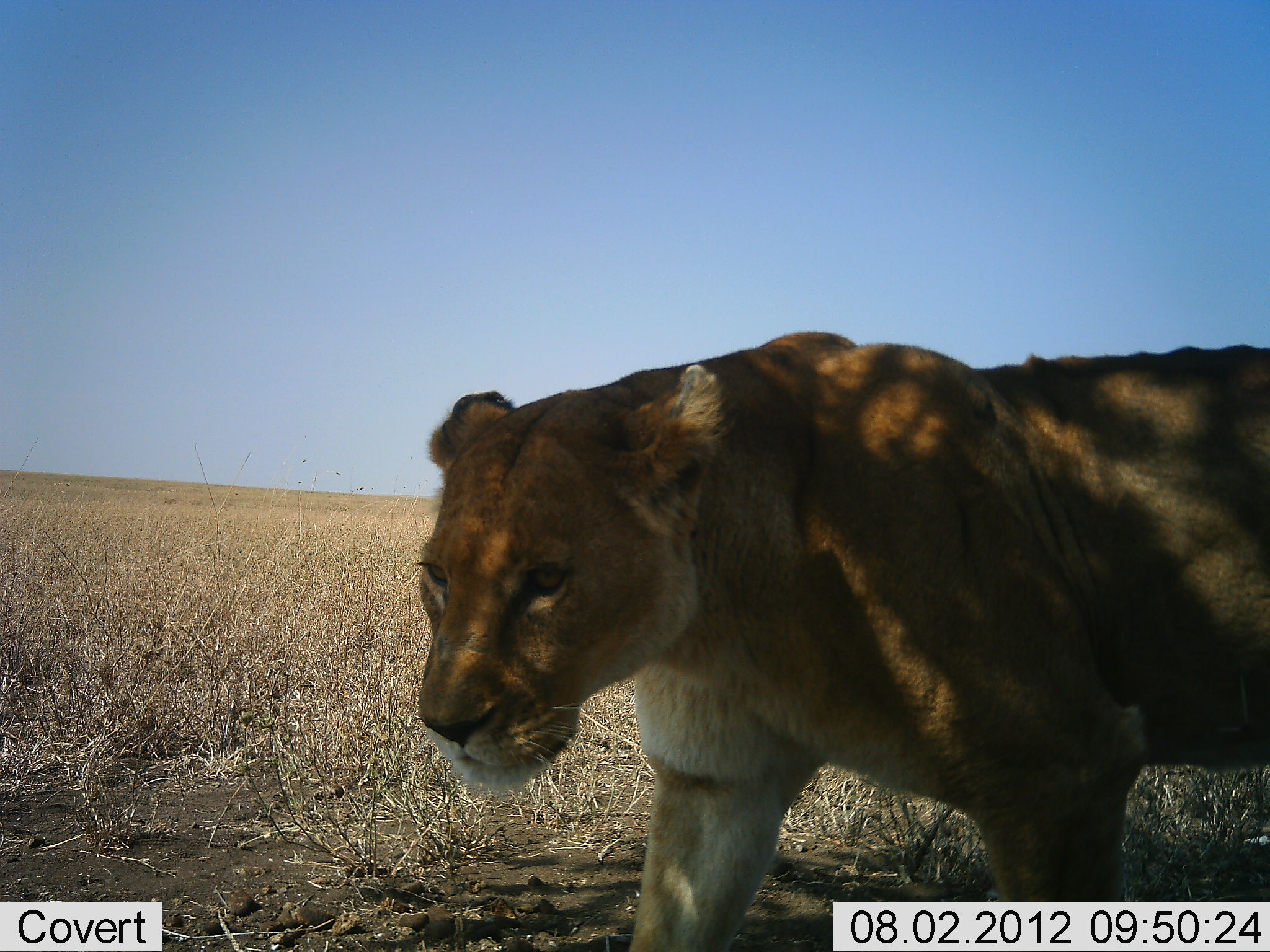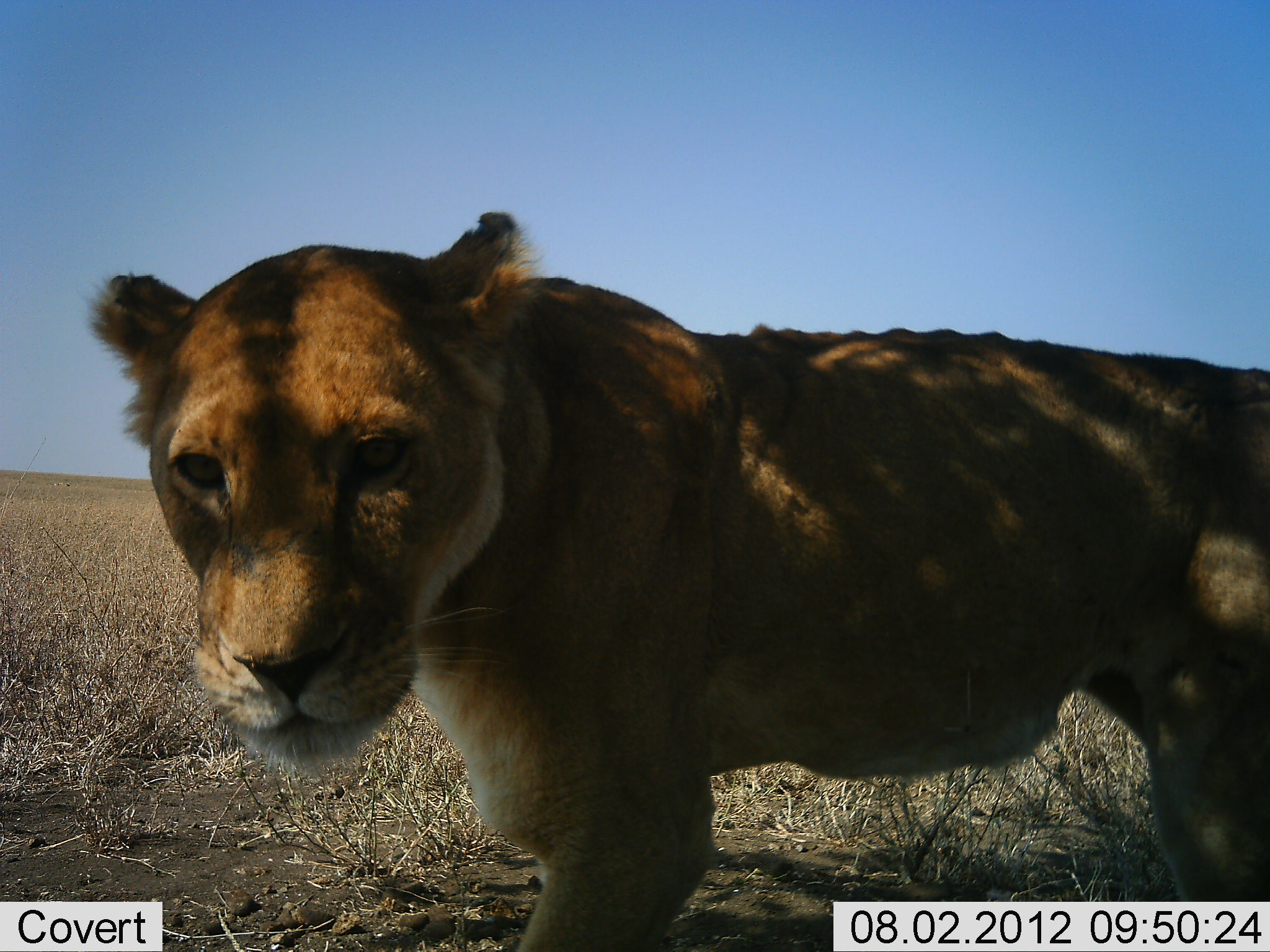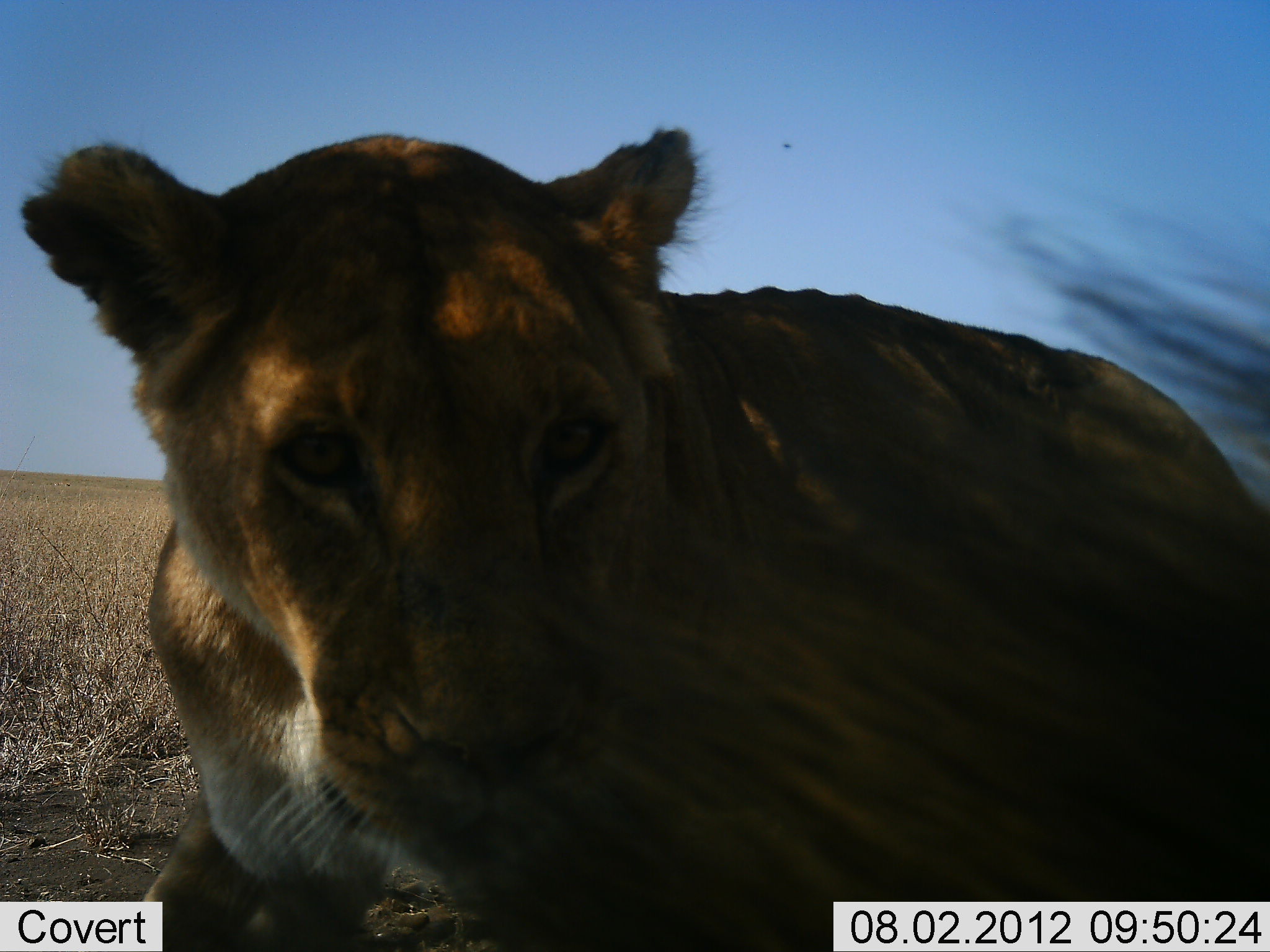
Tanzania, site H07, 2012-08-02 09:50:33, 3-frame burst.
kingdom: Animalia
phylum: Chordata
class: Mammalia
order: Carnivora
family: Felidae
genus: Panthera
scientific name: Panthera leo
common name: lion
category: lionfemale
Lionfemale (lion) (Panthera leo), count 1. Behavior (volunteer vote fractions): standing 25%, resting 0%, moving 92%, interacting 0%. Young present (vote fraction): 0%. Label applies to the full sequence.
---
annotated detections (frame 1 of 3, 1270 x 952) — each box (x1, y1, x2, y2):
animal: (415, 328, 1269, 952)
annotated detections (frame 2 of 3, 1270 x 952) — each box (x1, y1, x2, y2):
animal: (80, 212, 1269, 950)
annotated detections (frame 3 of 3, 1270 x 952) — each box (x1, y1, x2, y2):
animal: (16, 123, 1270, 951)